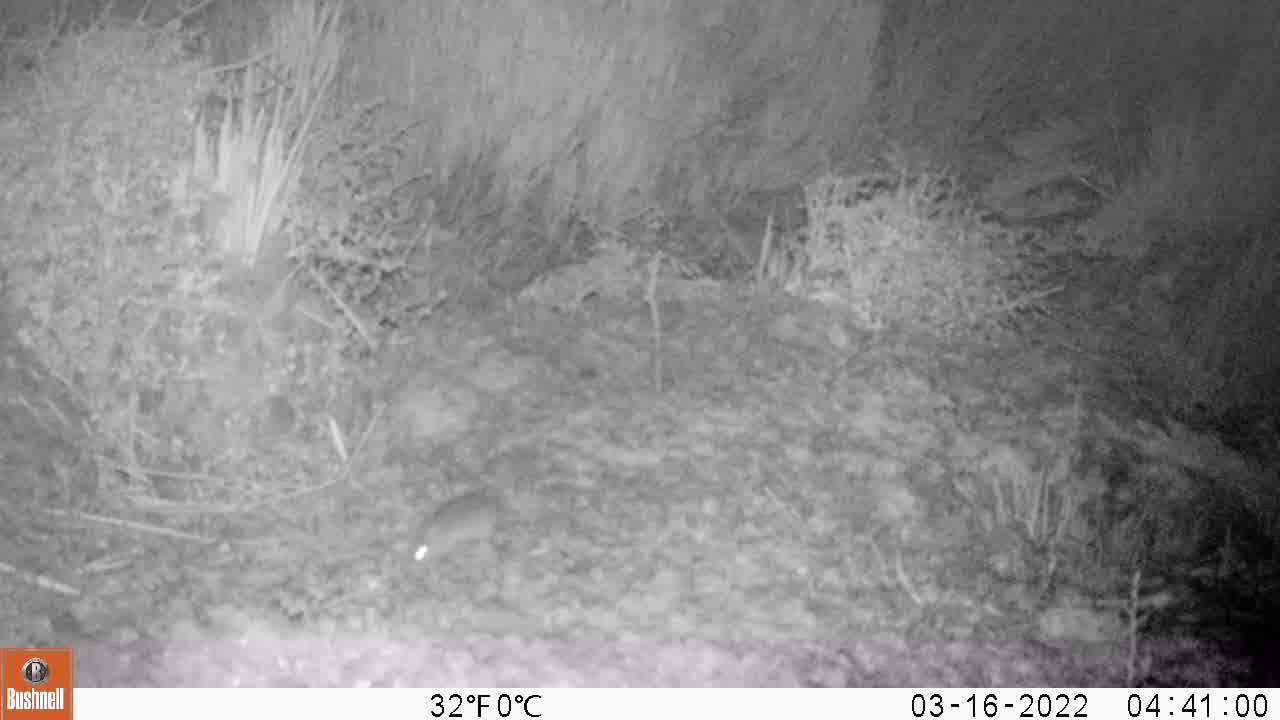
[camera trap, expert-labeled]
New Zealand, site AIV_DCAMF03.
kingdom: Animalia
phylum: Chordata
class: Mammalia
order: Rodentia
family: Muridae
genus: Mus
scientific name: Mus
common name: mouse